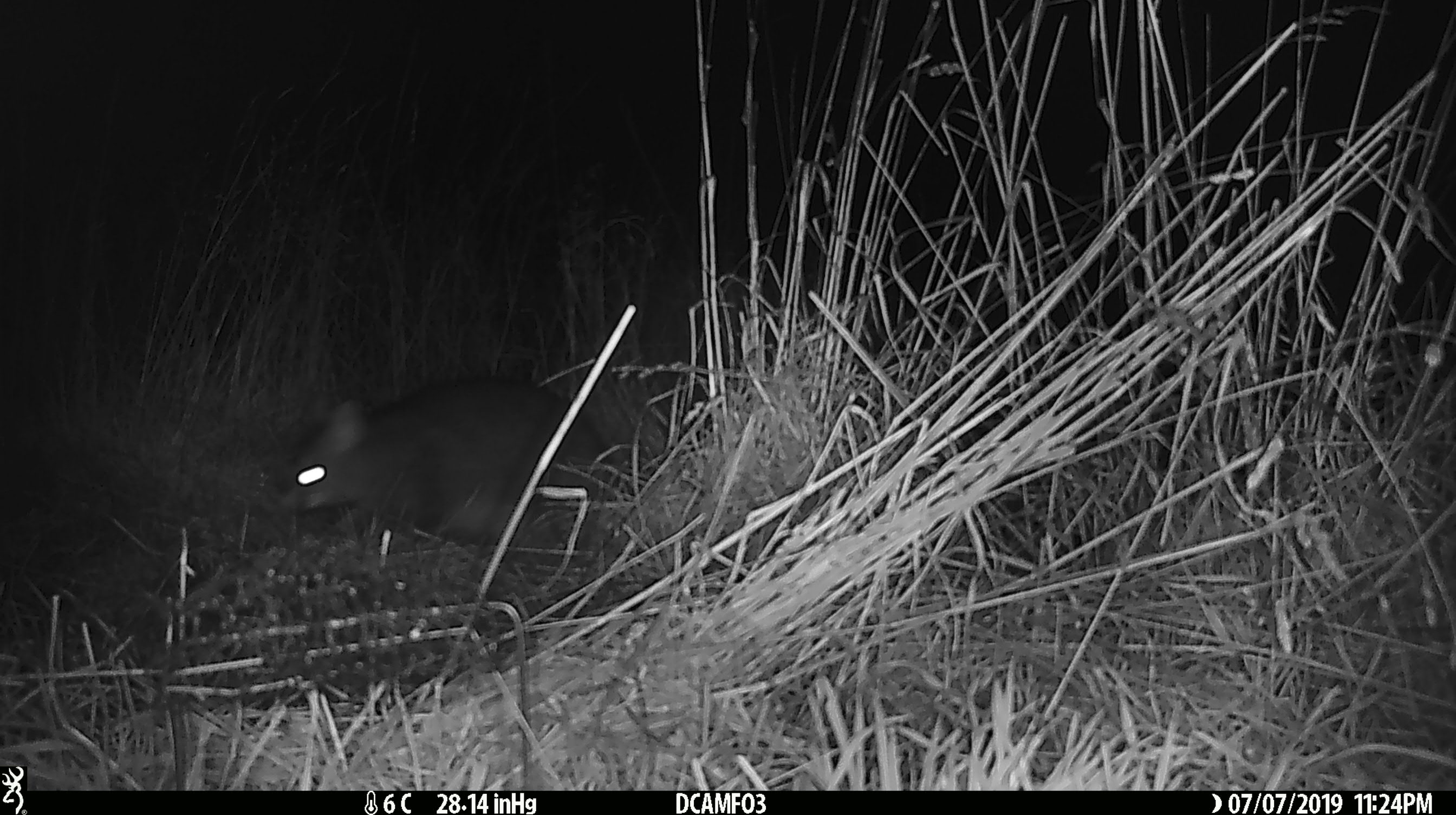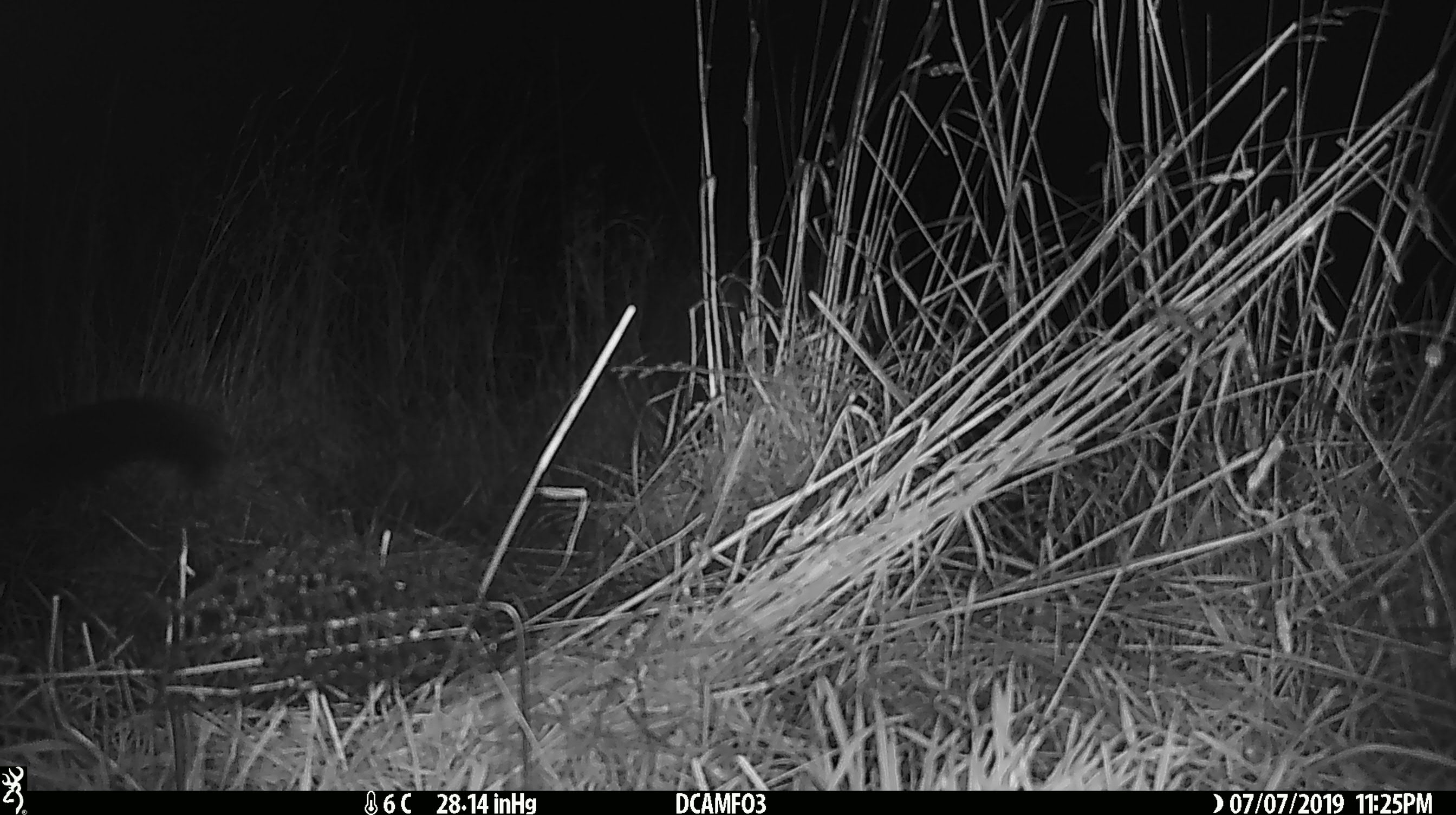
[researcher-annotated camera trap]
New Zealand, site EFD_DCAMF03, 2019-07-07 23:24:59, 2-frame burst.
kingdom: Animalia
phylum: Chordata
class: Mammalia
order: Diprotodontia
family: Phalangeridae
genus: Trichosurus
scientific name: Trichosurus vulpecula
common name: common brushtail possum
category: possum